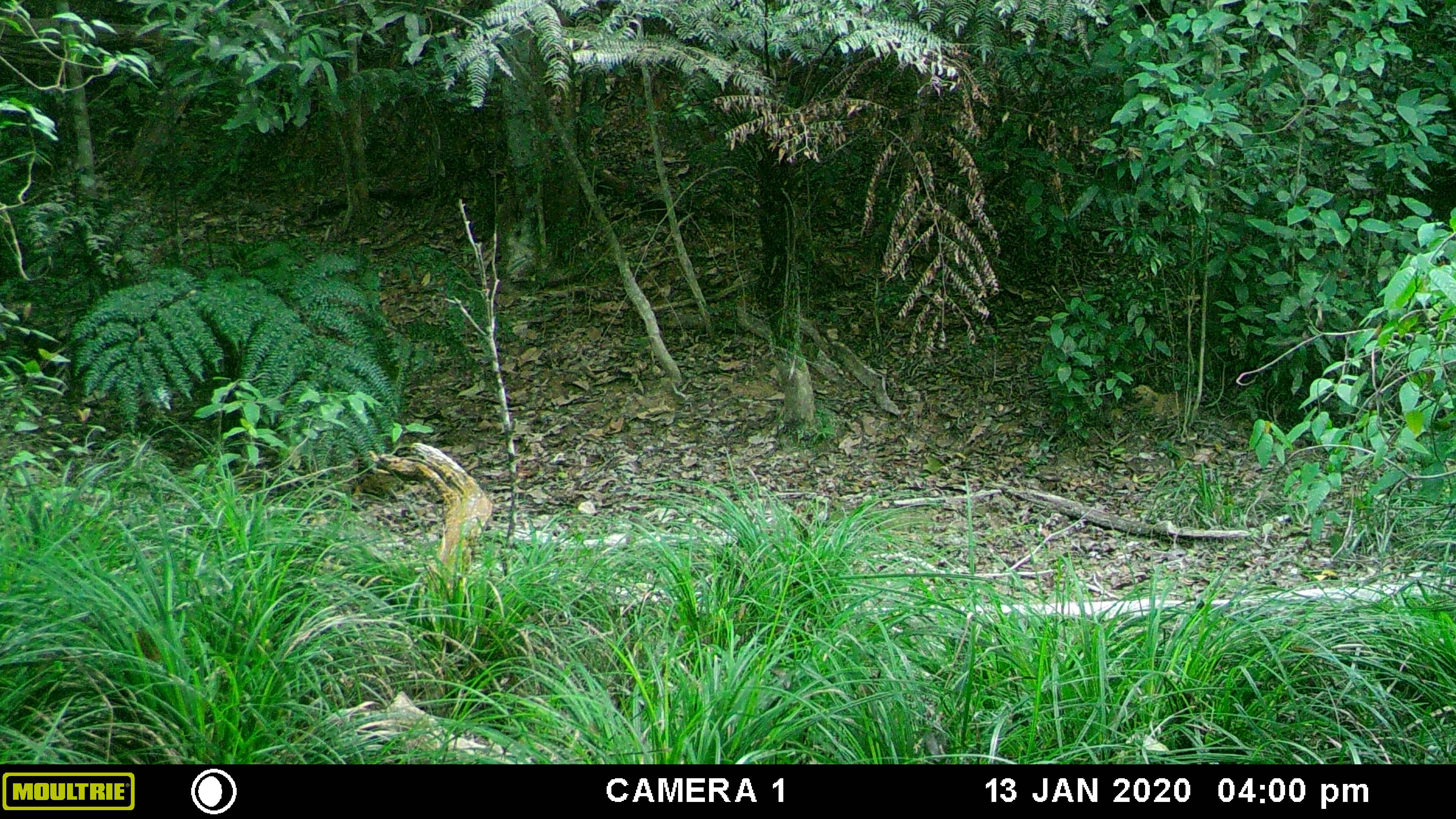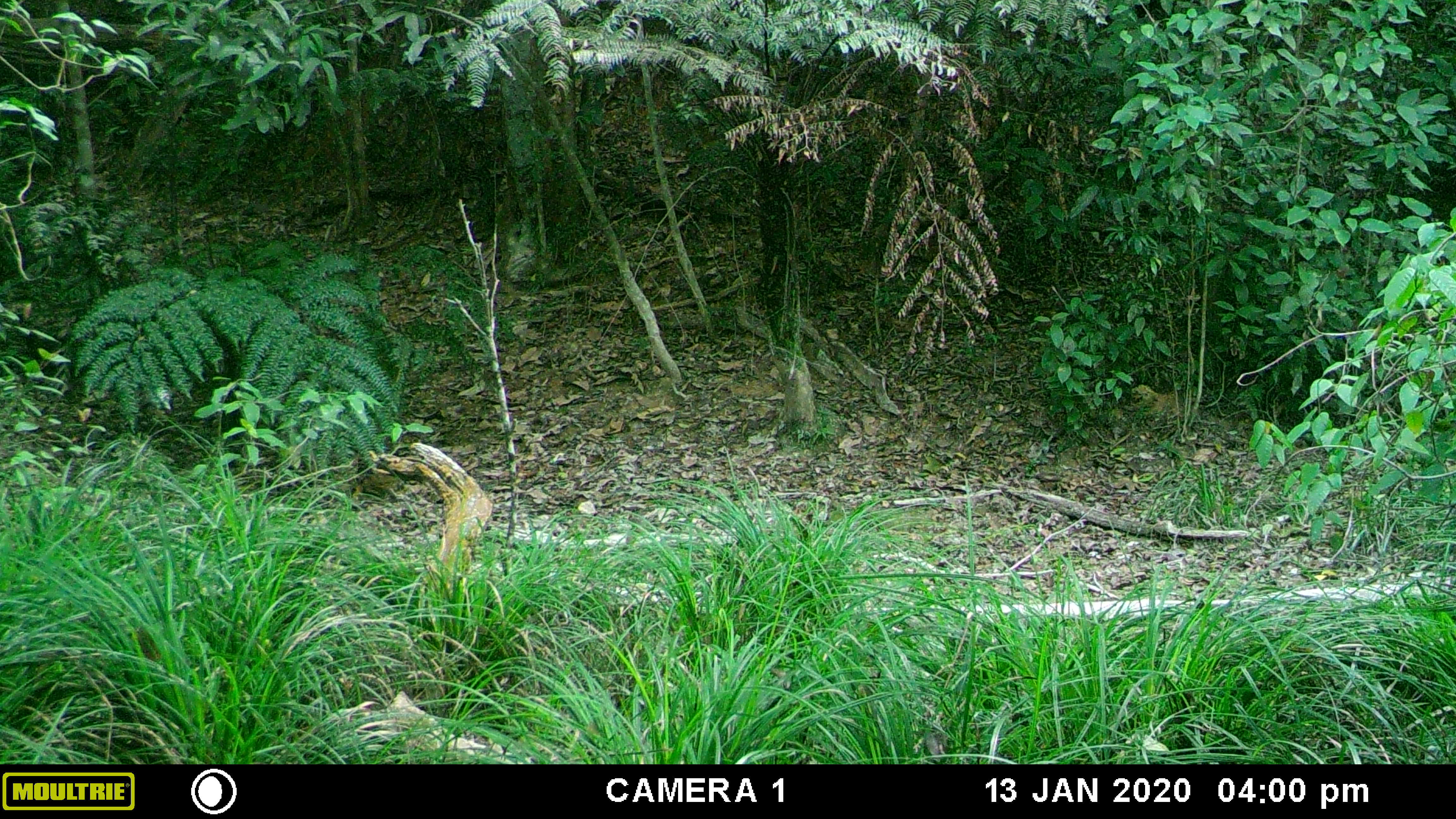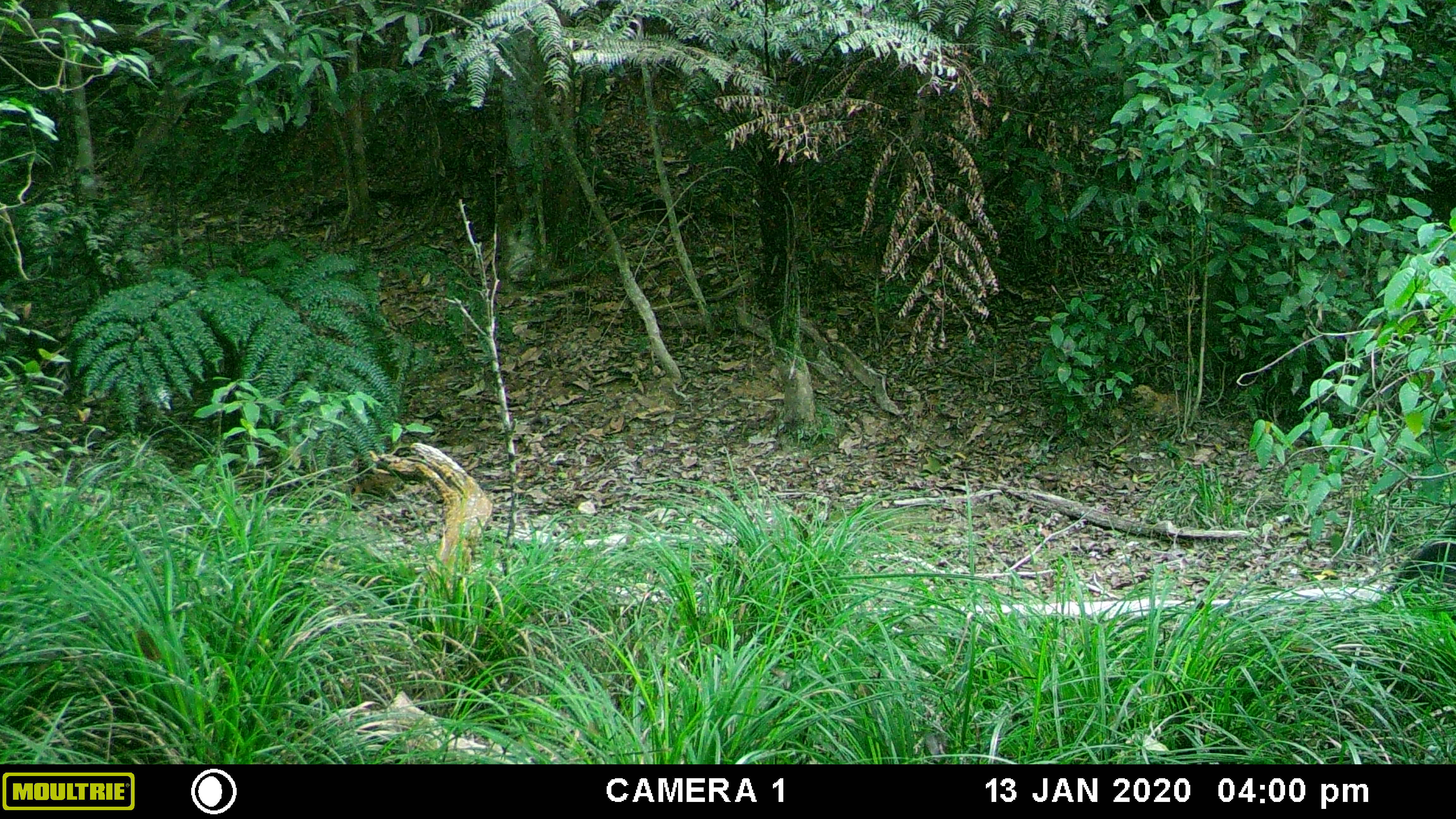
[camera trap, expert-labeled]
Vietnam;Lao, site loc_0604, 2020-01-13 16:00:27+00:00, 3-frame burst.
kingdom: Animalia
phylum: Chordata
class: Mammalia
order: Artiodactyla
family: Suidae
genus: Sus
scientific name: Sus scrofa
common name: eurasian wild pig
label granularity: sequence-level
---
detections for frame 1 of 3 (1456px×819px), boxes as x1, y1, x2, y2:
eurasian wild pig: 8, 611, 161, 727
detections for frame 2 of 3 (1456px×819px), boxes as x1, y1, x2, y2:
eurasian wild pig: 8, 611, 161, 729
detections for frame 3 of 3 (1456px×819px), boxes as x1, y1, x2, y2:
eurasian wild pig: 8, 611, 161, 729; 1375, 517, 1455, 603